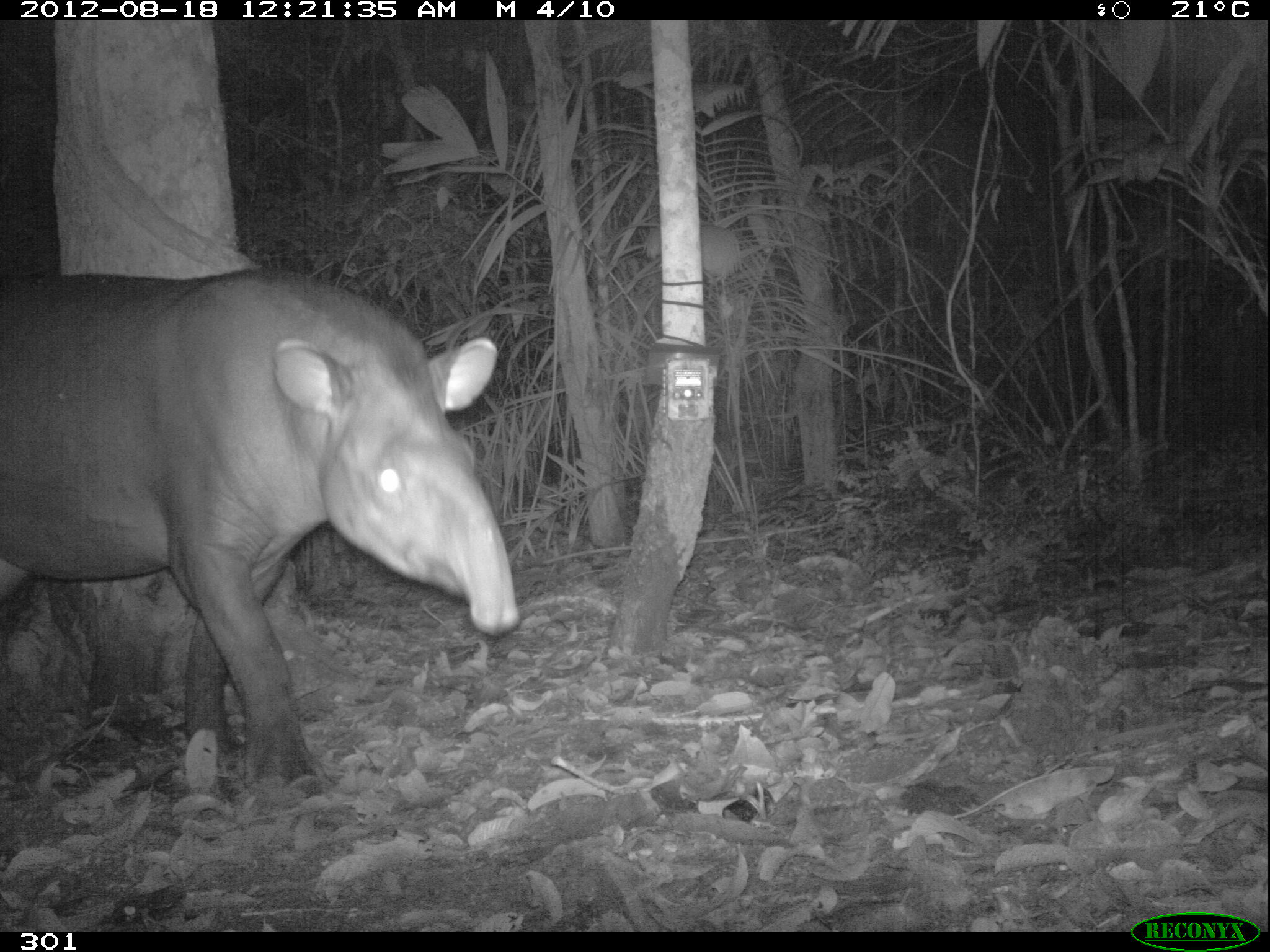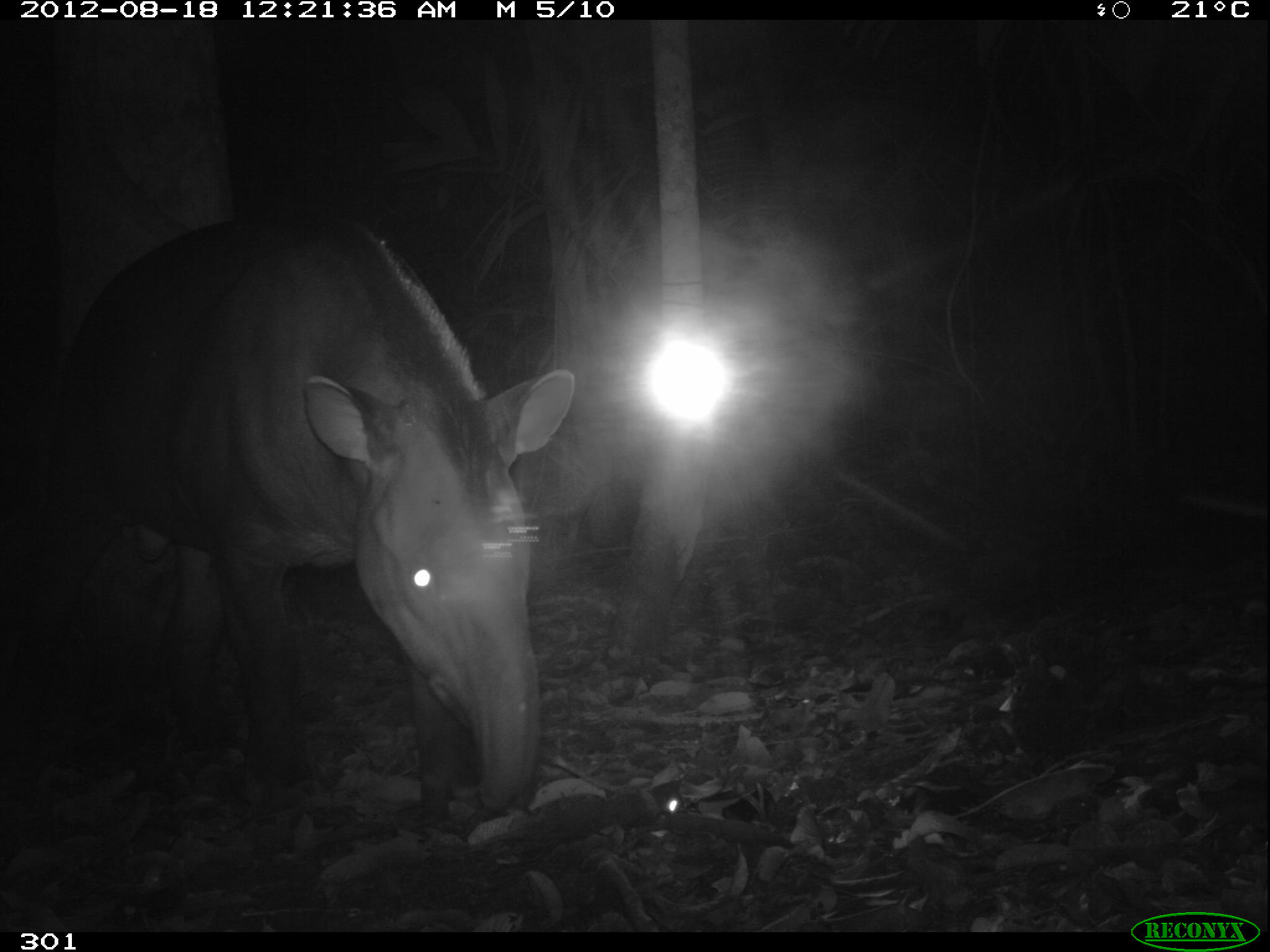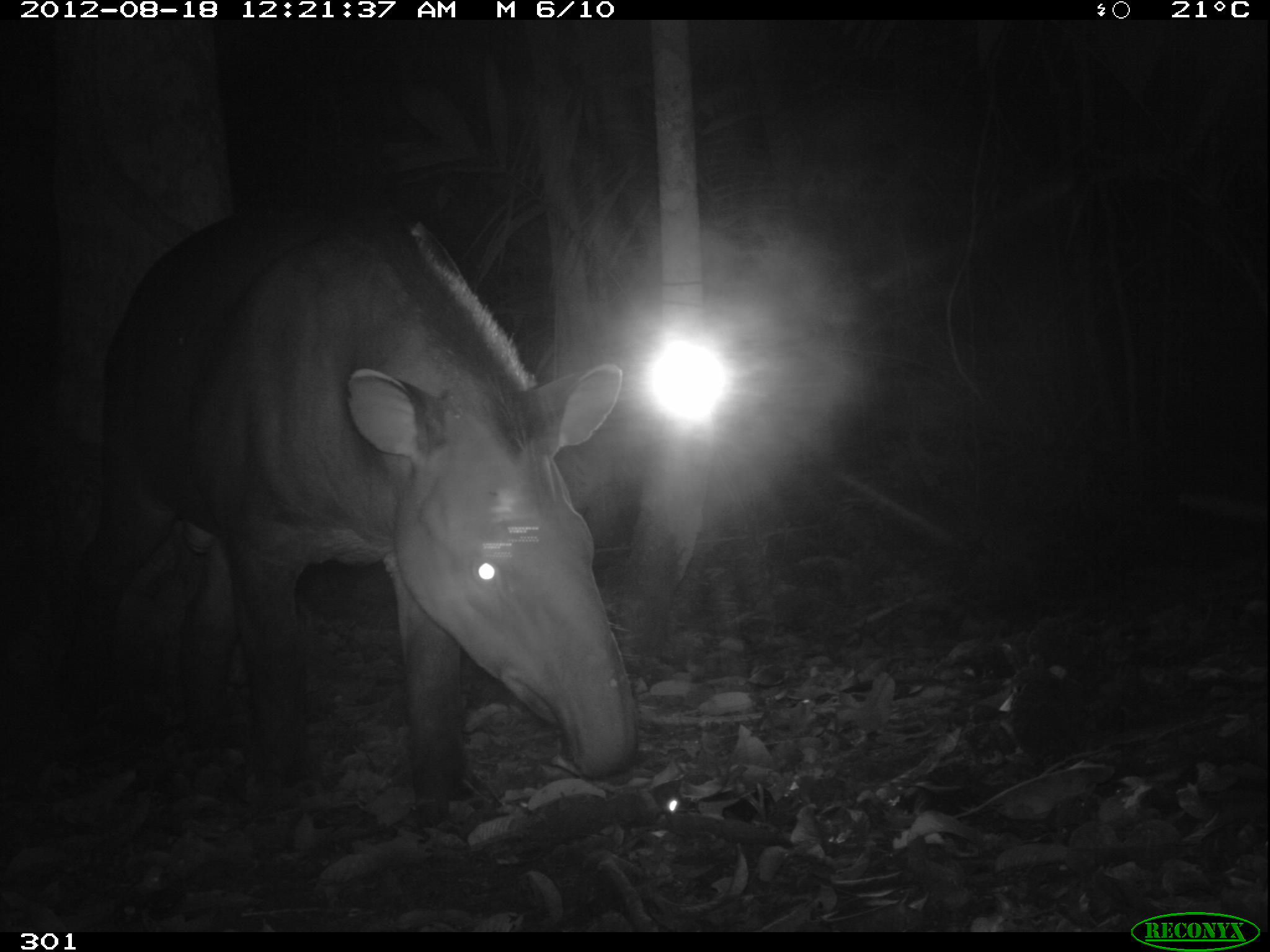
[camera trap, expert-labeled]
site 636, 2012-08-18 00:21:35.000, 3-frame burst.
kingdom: Animalia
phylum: Chordata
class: Mammalia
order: Perissodactyla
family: Tapiridae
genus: Tapirus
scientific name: Tapirus terrestris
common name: south american tapir